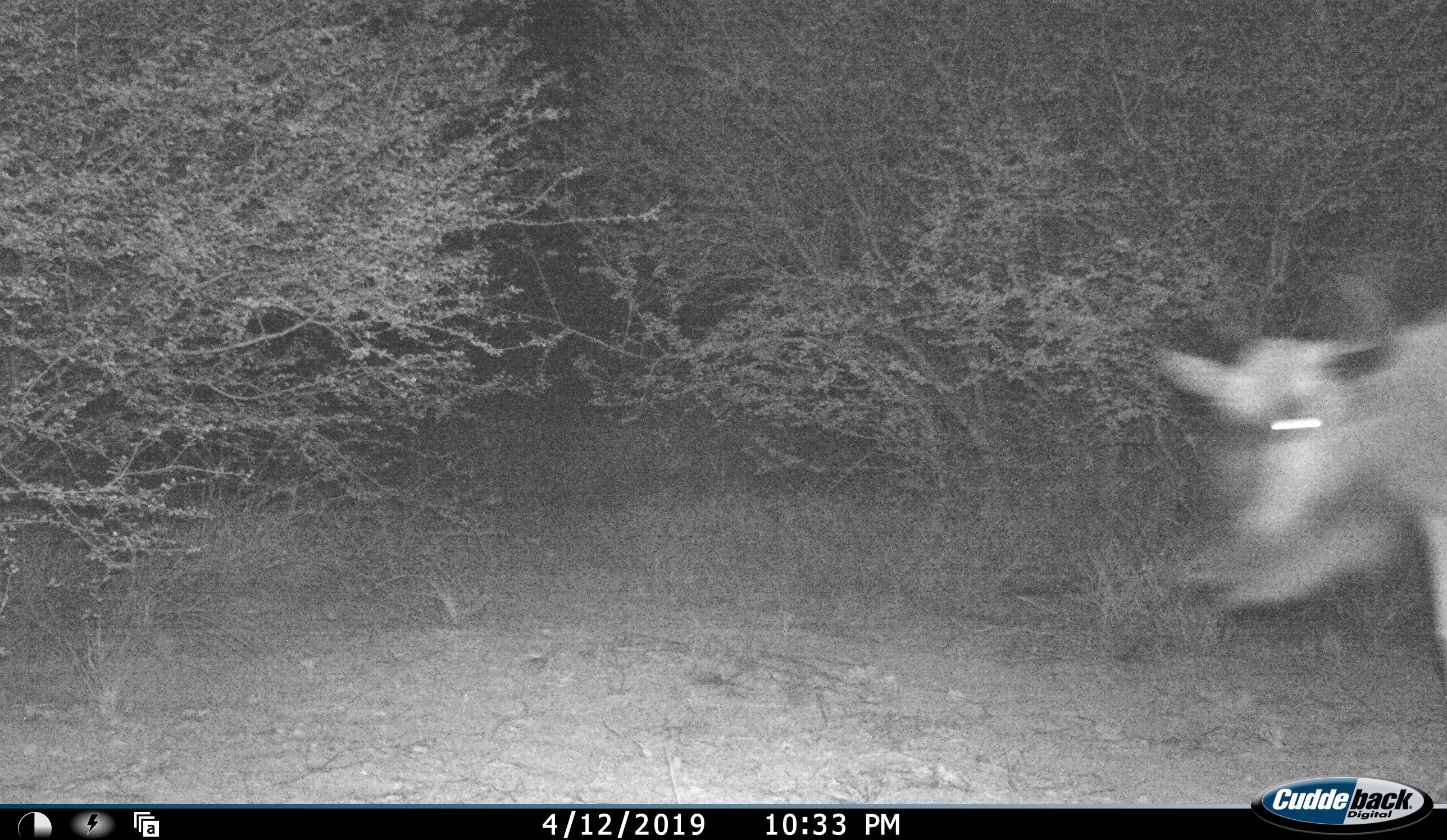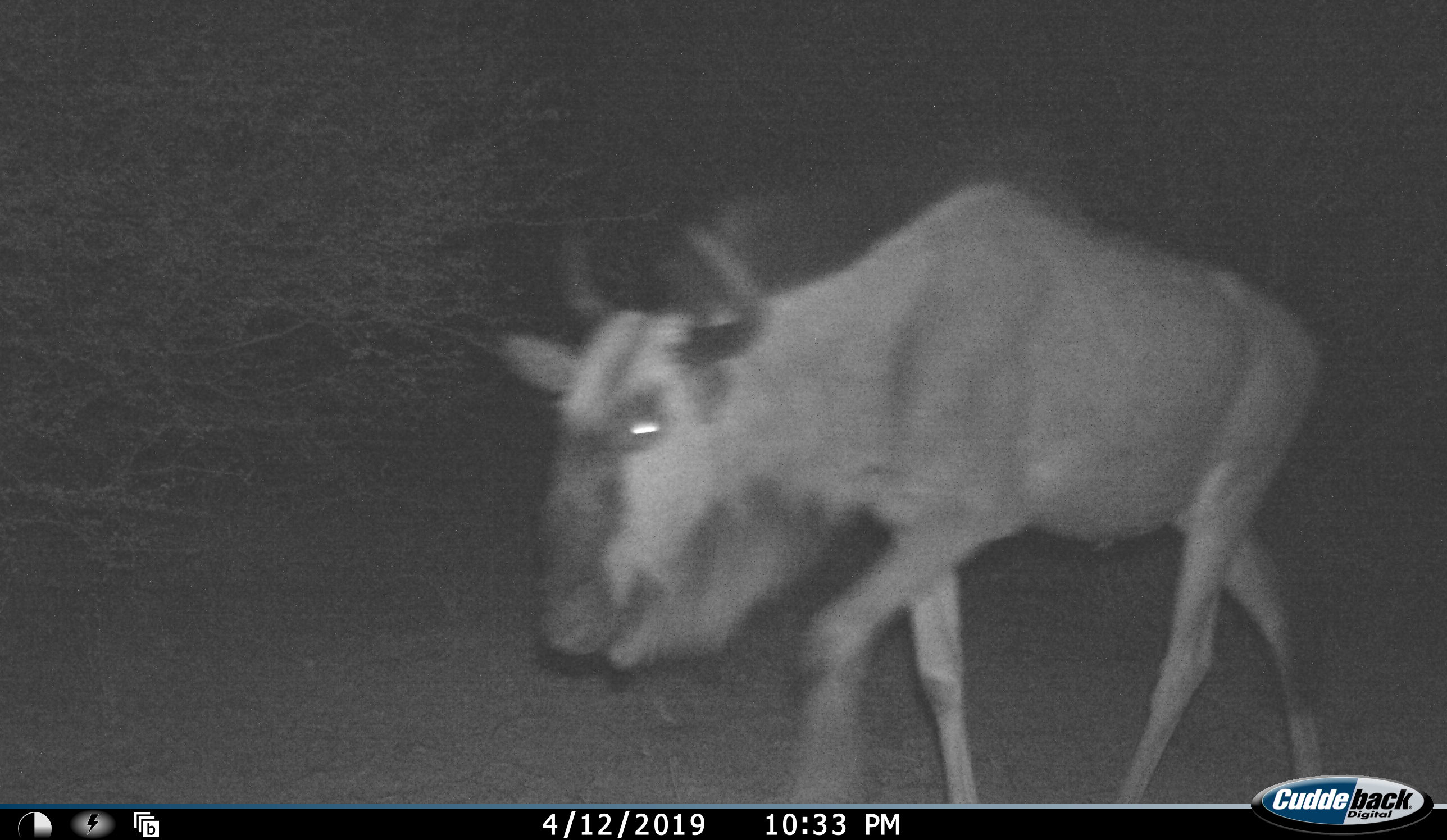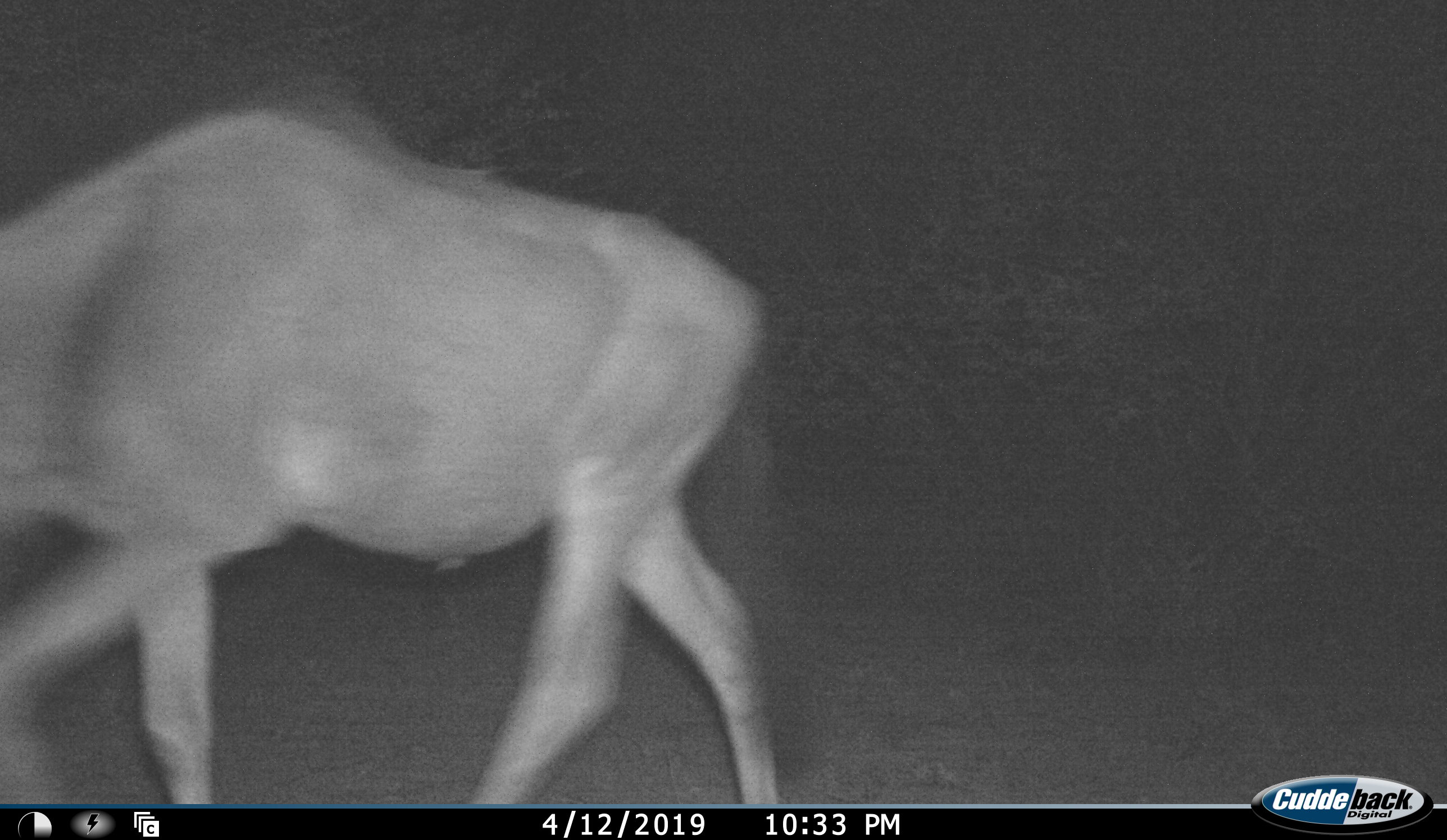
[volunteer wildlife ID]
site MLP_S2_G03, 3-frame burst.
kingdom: Animalia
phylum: Chordata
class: Mammalia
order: Artiodactyla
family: Bovidae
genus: Connochaetes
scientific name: Connochaetes taurinus taurinus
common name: blue wildebeest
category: wildebeestblue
Wildebeestblue (blue wildebeest) (Connochaetes taurinus taurinus), count 1. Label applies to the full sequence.